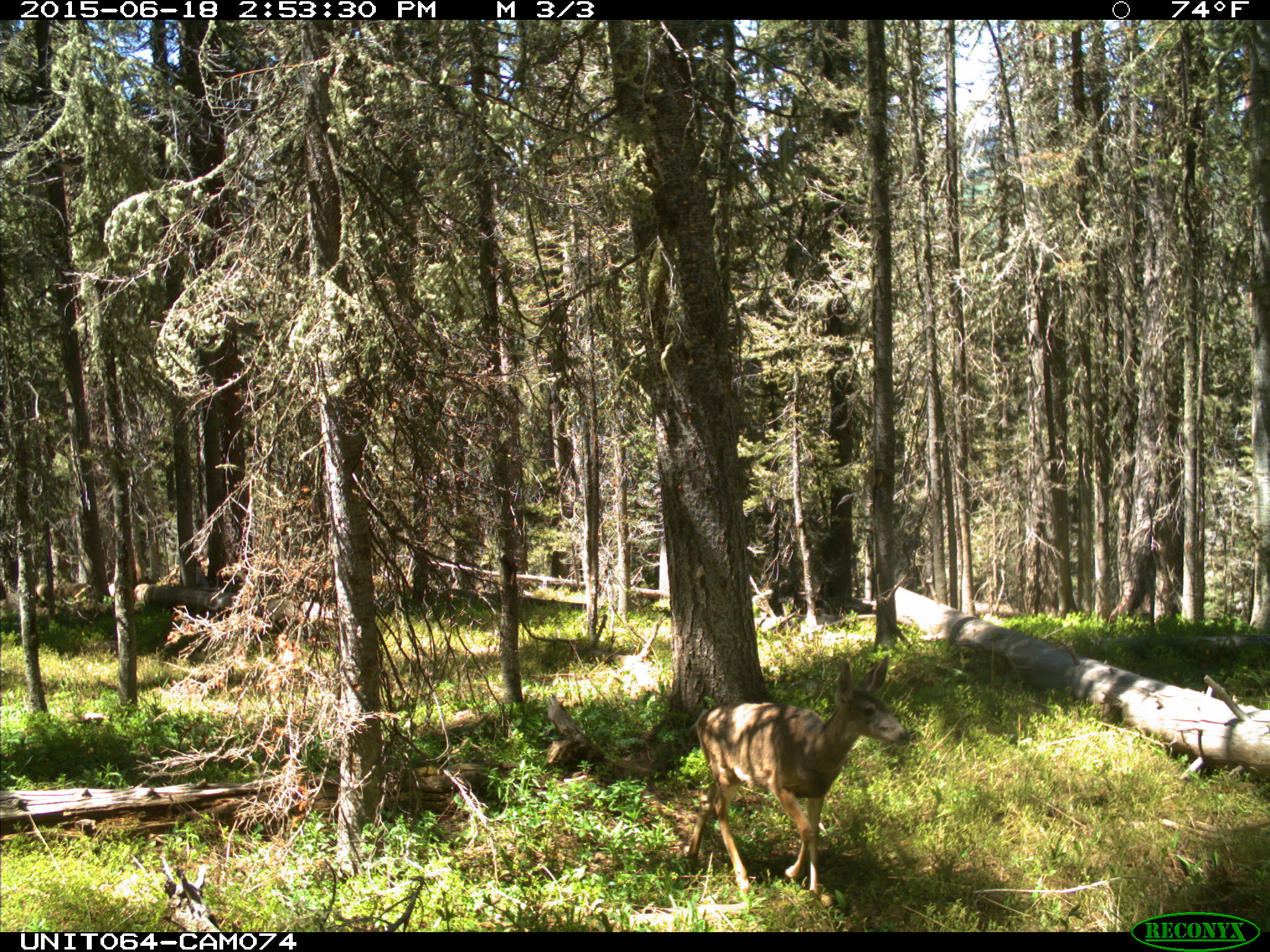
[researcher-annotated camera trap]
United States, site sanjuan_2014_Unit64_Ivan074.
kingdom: Animalia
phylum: Chordata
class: Mammalia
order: Artiodactyla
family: Cervidae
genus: Odocoileus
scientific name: Odocoileus hemionus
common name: mule deer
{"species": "Odocoileus hemionus (mule deer)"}